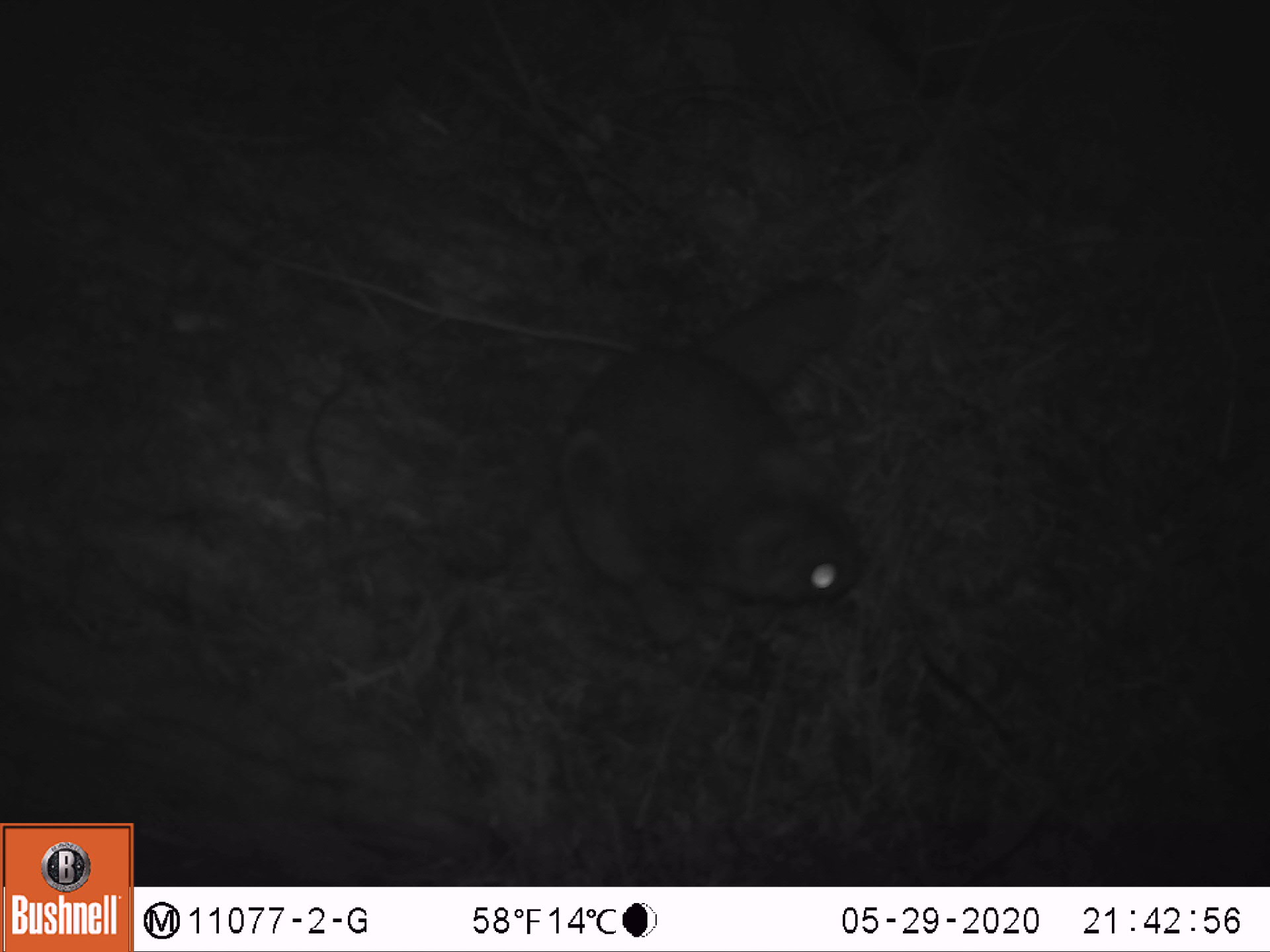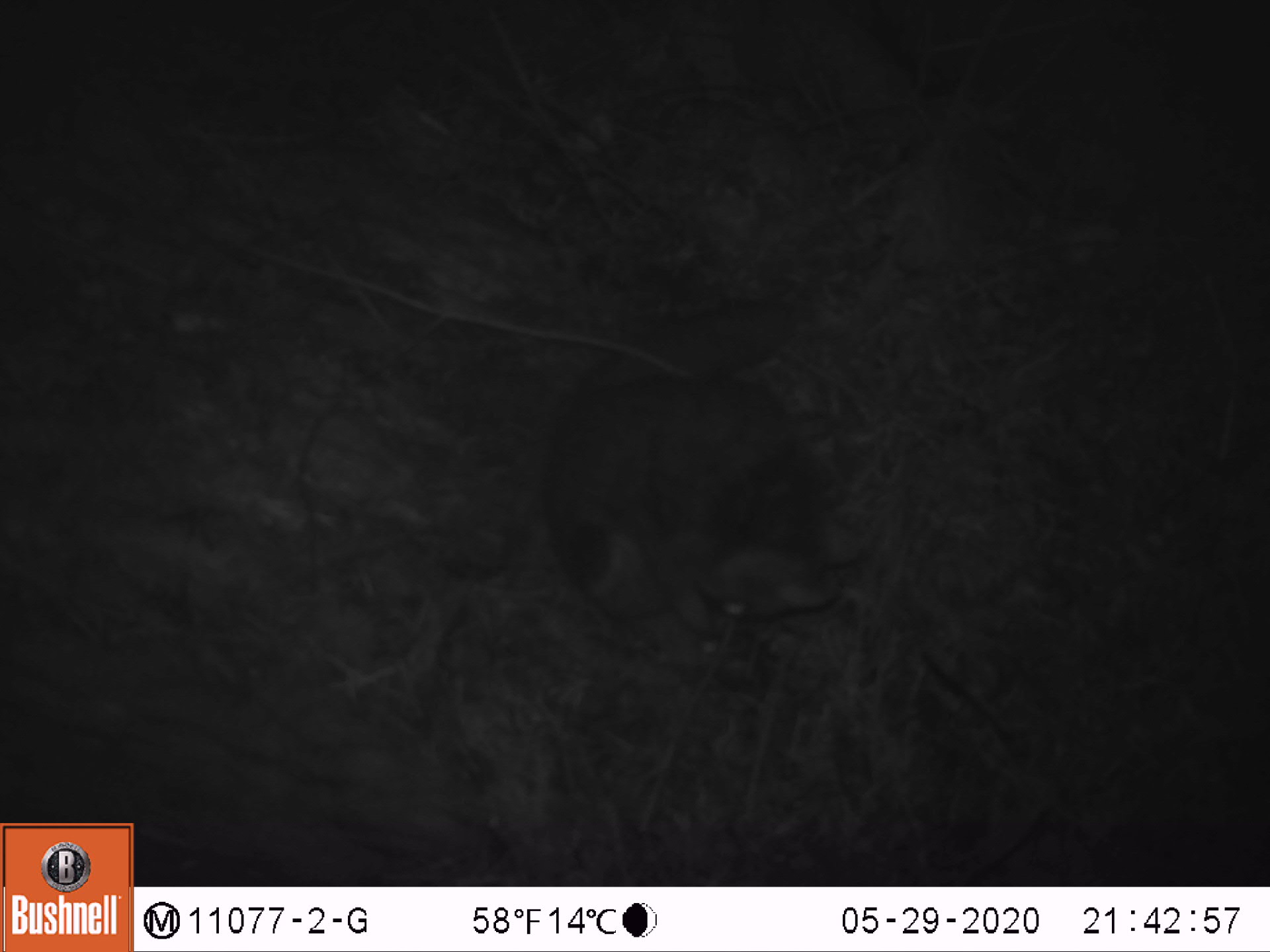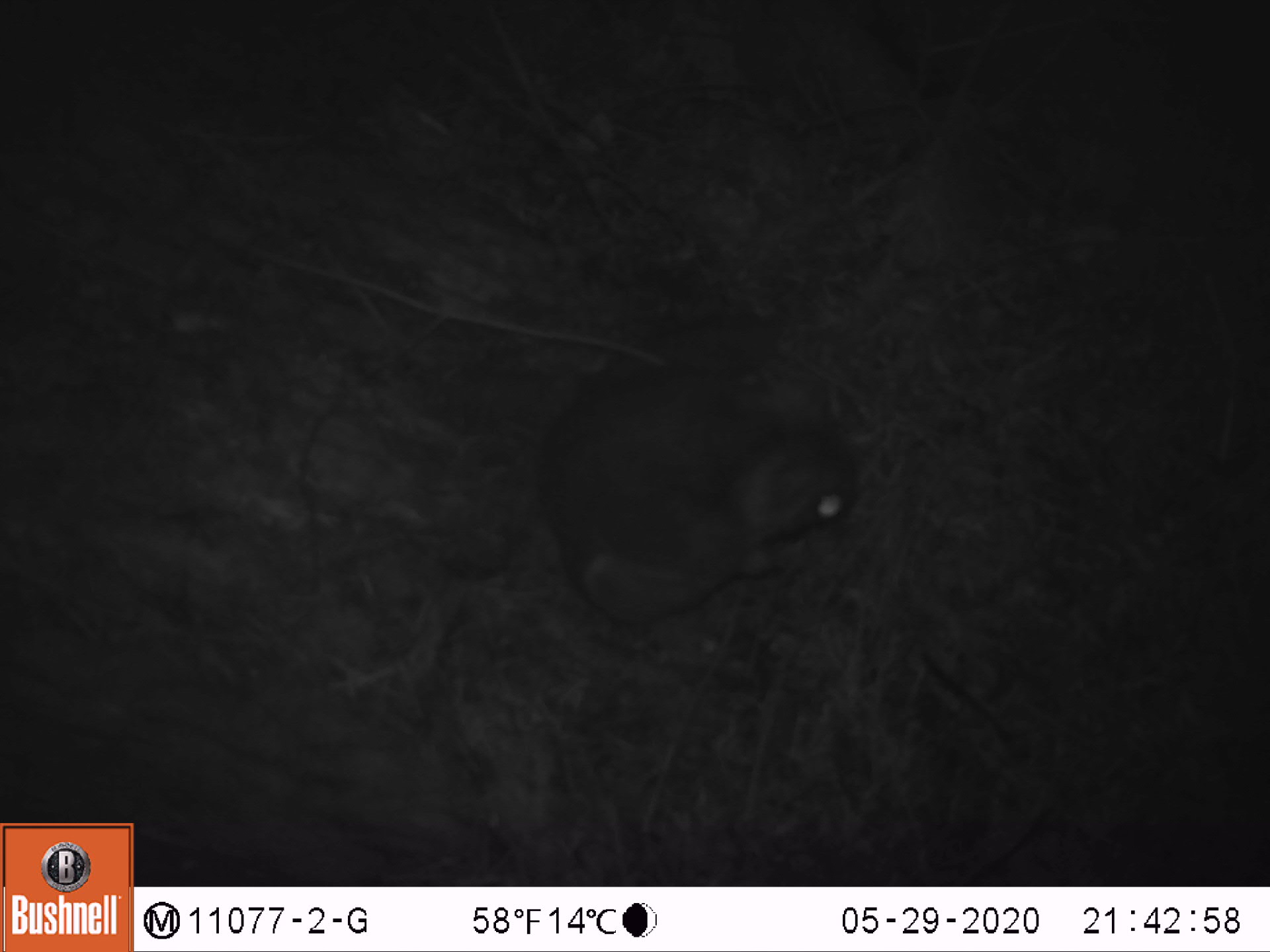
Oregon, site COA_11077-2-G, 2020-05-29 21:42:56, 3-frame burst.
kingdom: Animalia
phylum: Chordata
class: Mammalia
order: Rodentia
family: Sciuridae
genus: Glaucomys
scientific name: Glaucomys oregonensis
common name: humboldt's flying squirrel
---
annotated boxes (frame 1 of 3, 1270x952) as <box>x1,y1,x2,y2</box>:
humboldt's flying squirrel: <box>532,255,890,667</box>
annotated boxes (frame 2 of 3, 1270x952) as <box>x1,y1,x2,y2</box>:
humboldt's flying squirrel: <box>520,282,900,673</box>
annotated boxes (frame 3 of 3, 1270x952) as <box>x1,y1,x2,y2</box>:
humboldt's flying squirrel: <box>511,300,871,692</box>